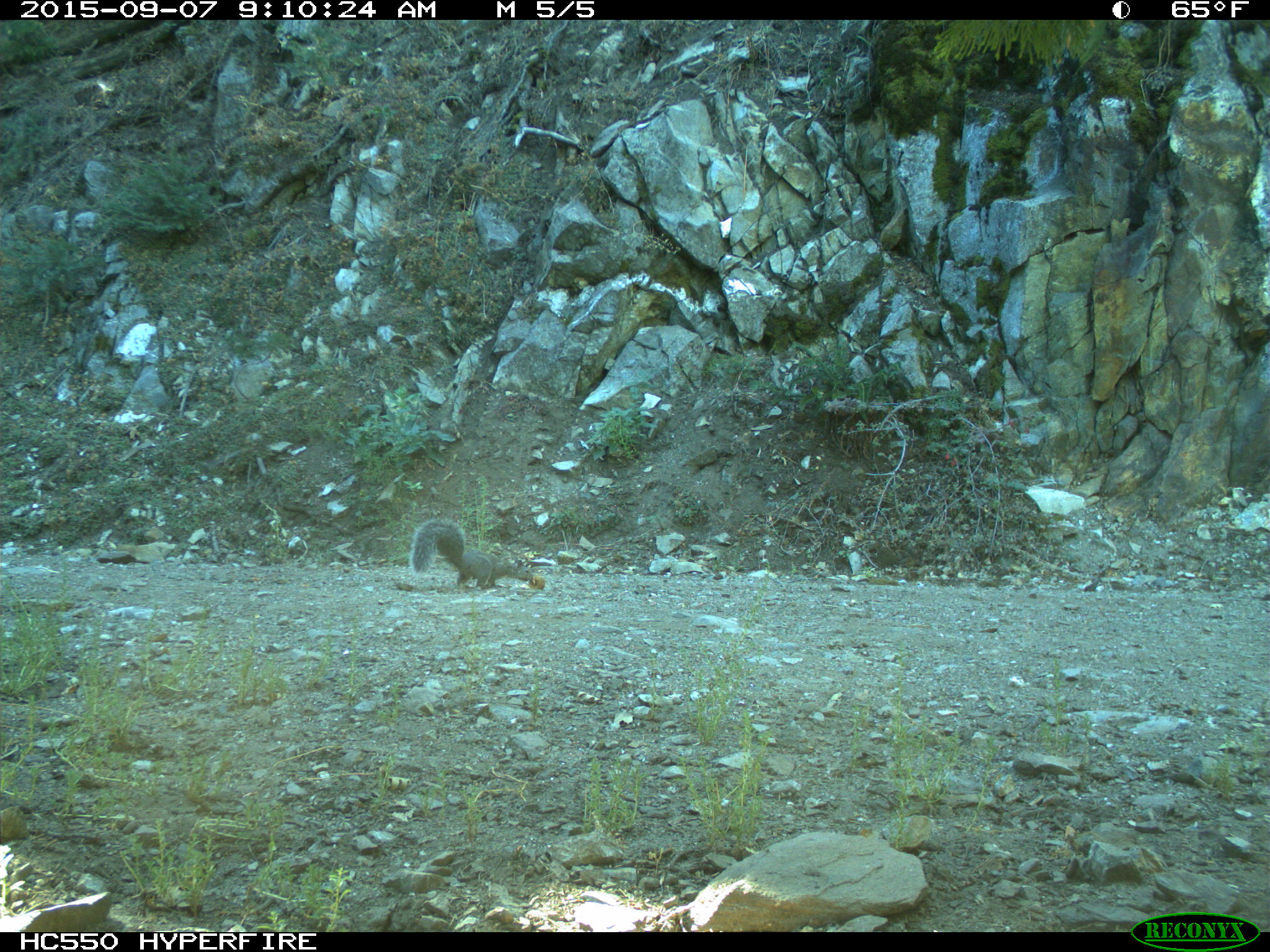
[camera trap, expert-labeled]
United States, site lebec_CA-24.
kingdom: Animalia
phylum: Chordata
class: Mammalia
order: Rodentia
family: Sciuridae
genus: Sciurus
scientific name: Sciurus carolinensis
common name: eastern gray squirrel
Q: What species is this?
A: Sciurus carolinensis (eastern gray squirrel).